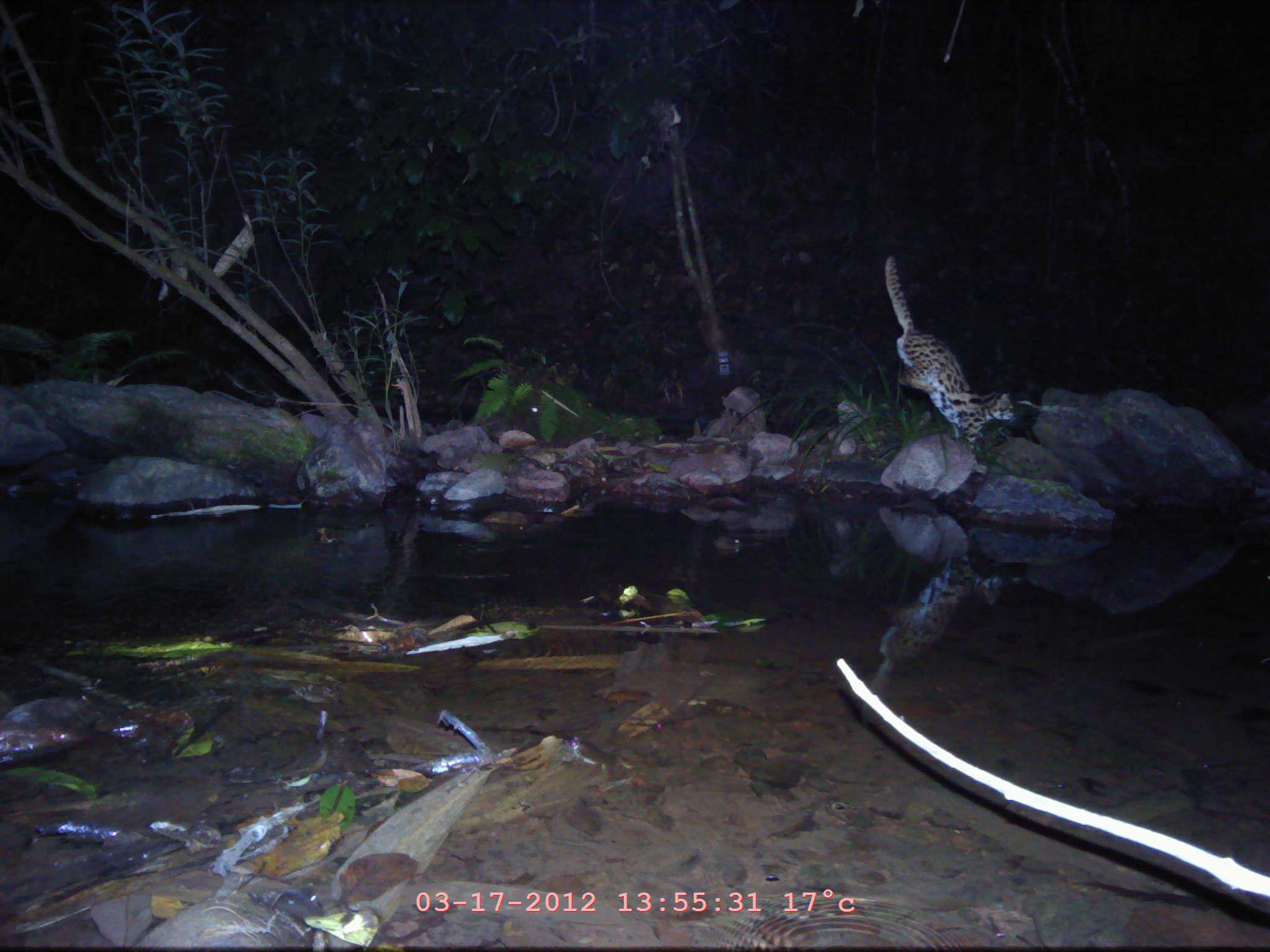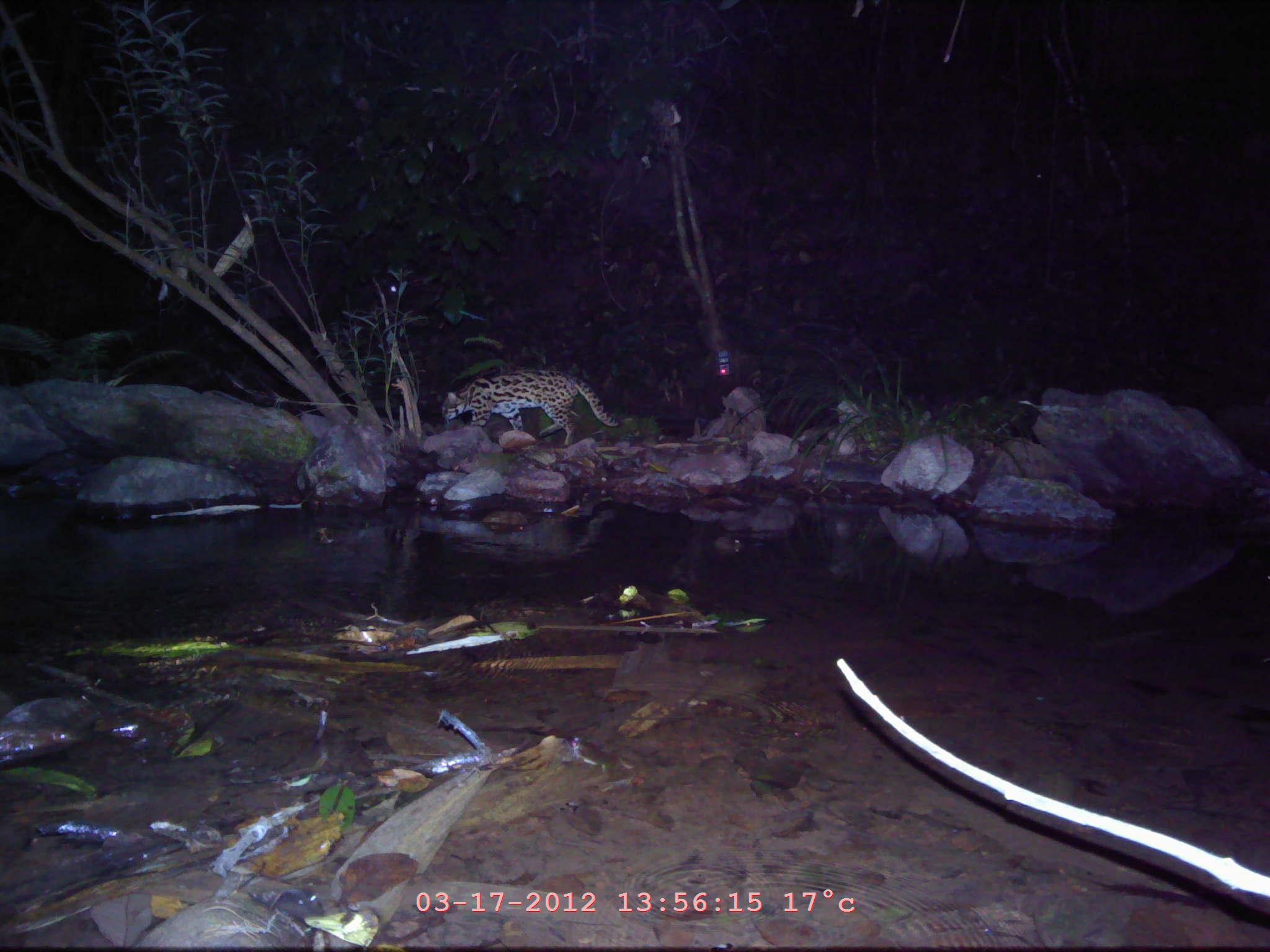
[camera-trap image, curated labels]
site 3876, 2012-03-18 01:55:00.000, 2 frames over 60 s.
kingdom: Animalia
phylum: Chordata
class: Mammalia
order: Carnivora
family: Felidae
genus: Prionailurus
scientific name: Prionailurus bengalensis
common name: mainland leopard cat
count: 1